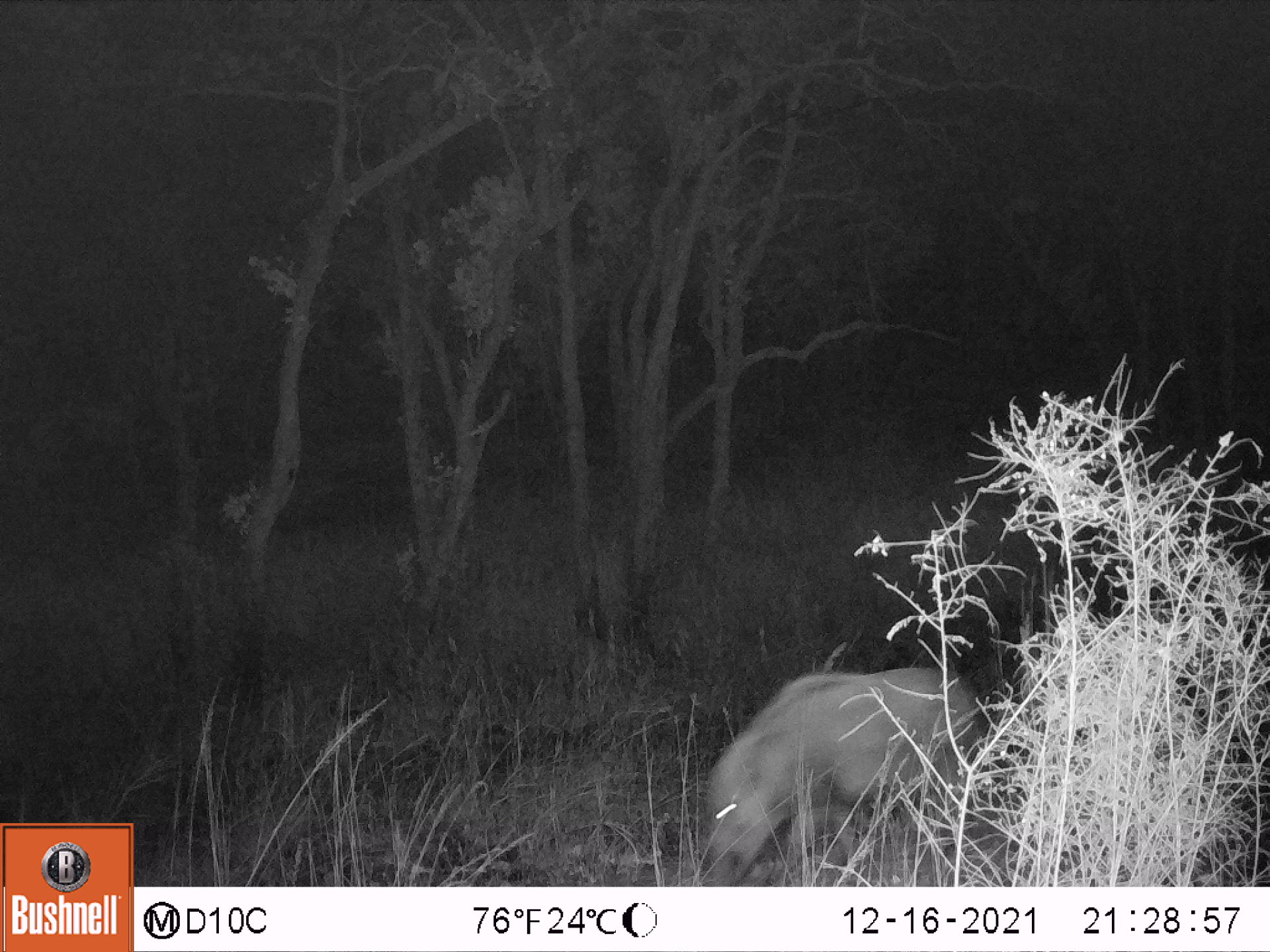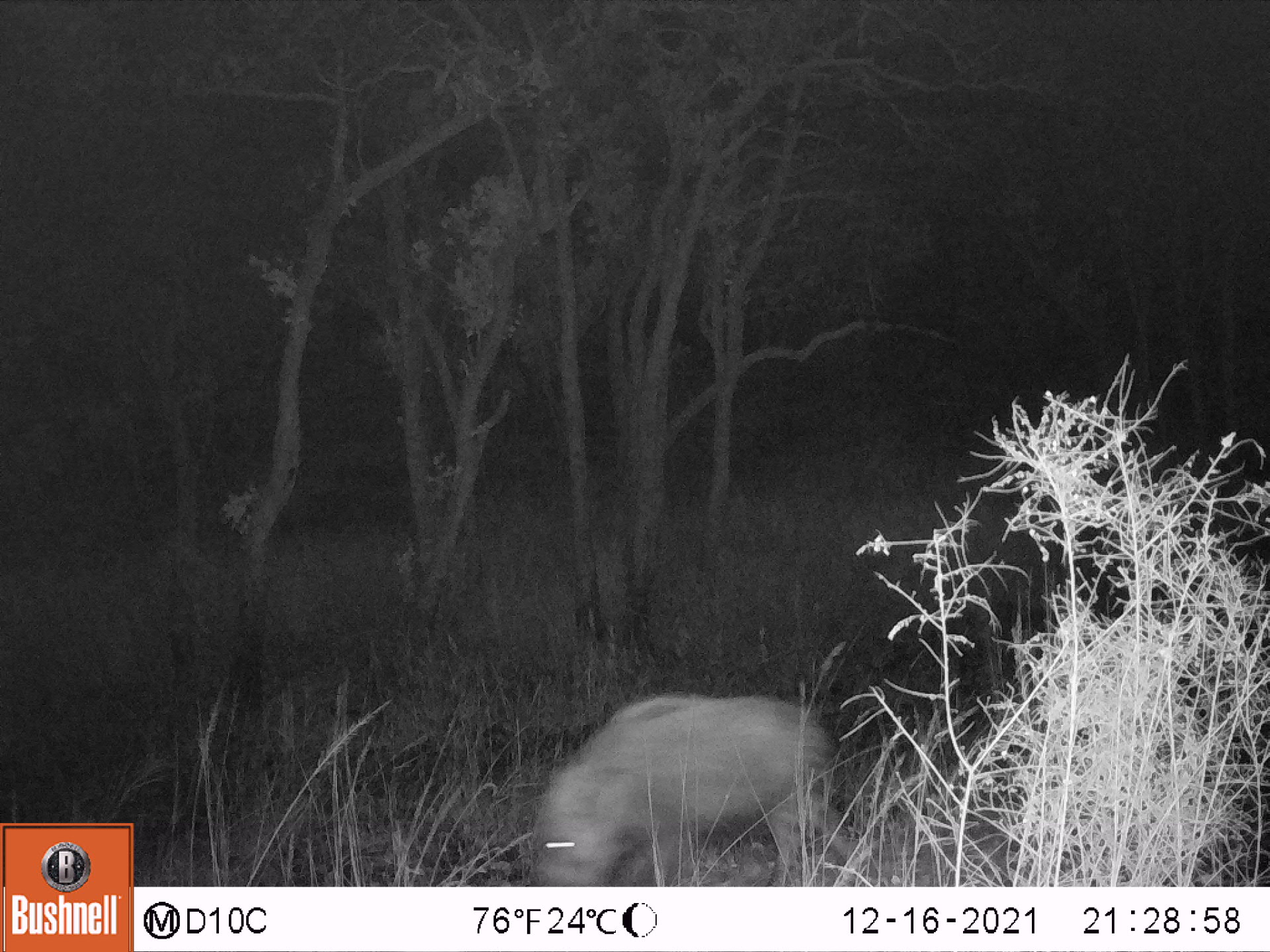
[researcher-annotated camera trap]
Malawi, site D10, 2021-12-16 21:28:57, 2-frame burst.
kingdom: Animalia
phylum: Chordata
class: Mammalia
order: Artiodactyla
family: Suidae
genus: Potamochoerus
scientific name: Potamochoerus larvatus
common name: bushpig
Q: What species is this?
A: Bushpig (Potamochoerus larvatus).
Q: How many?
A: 1.